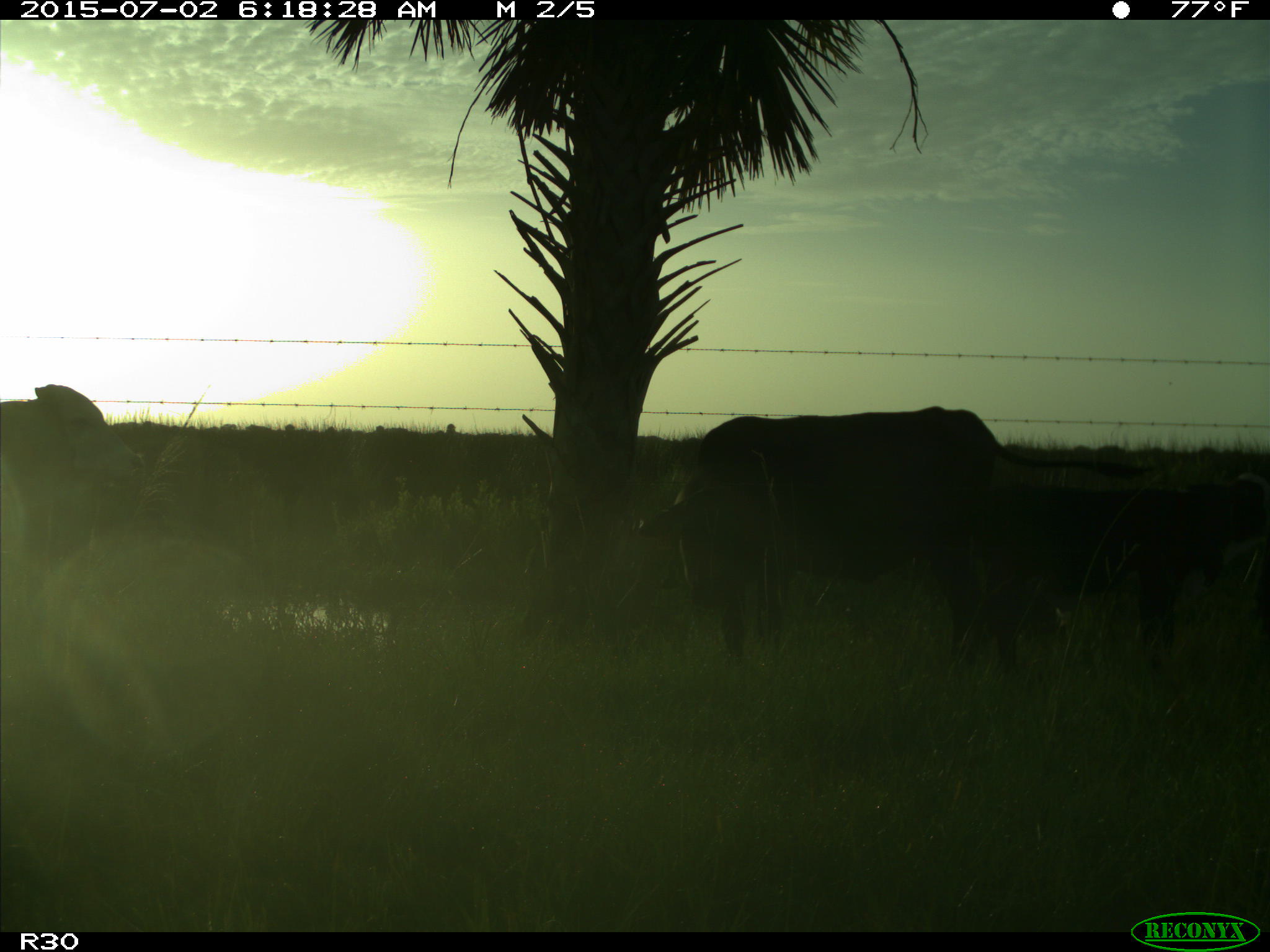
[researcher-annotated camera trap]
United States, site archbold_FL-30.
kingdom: Animalia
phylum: Chordata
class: Mammalia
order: Artiodactyla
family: Bovidae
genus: Bos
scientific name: Bos taurus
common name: domestic cow